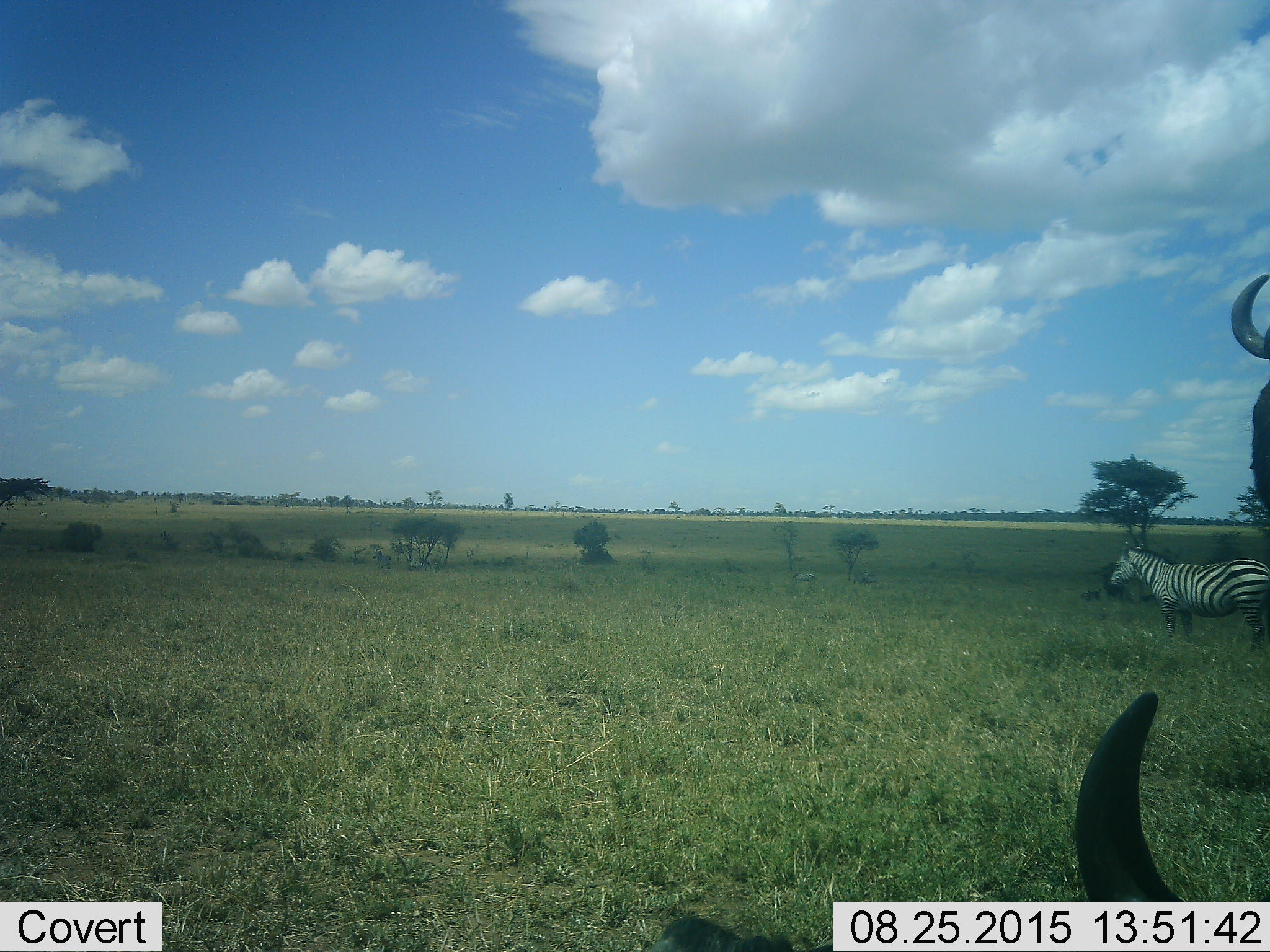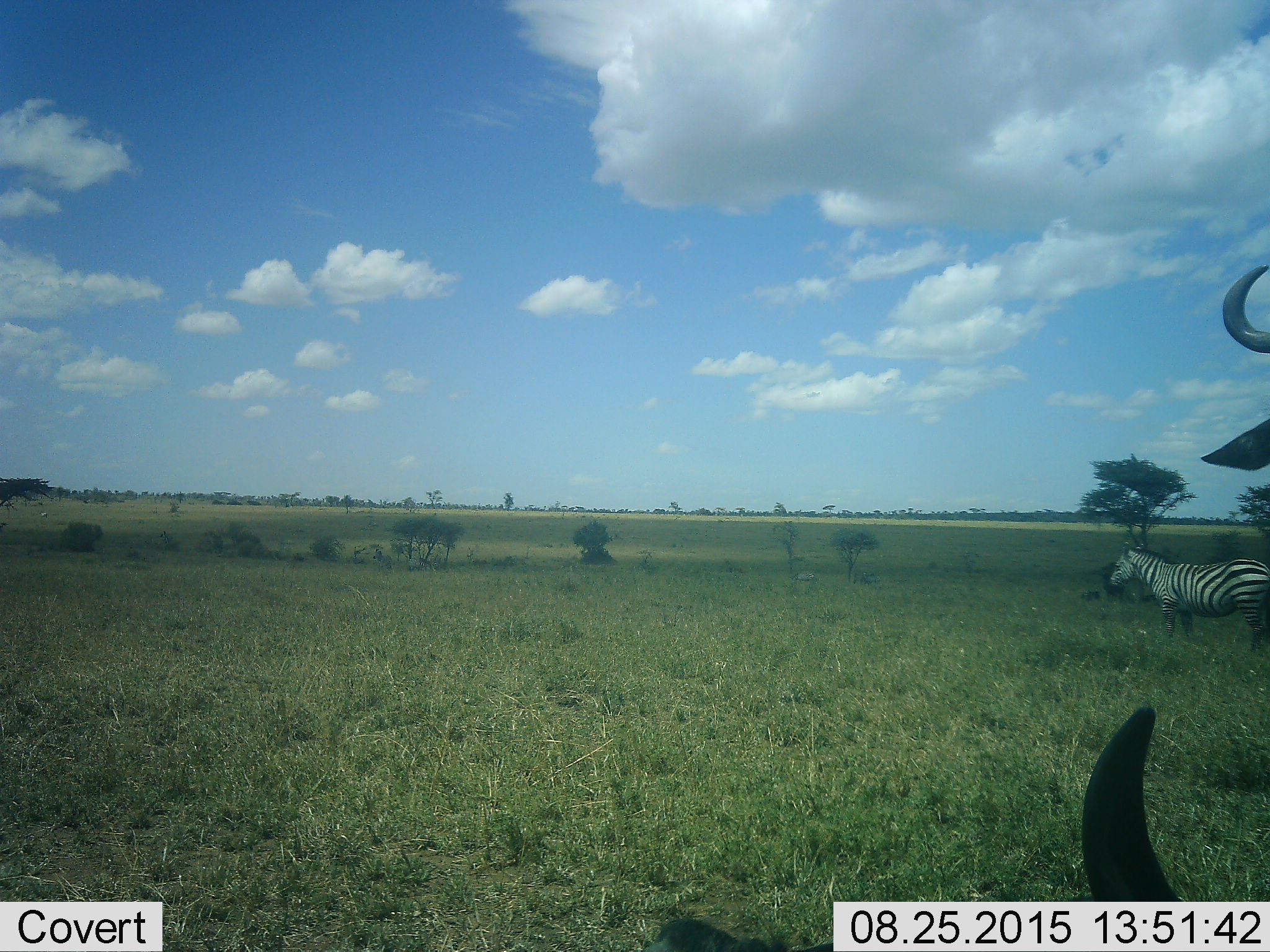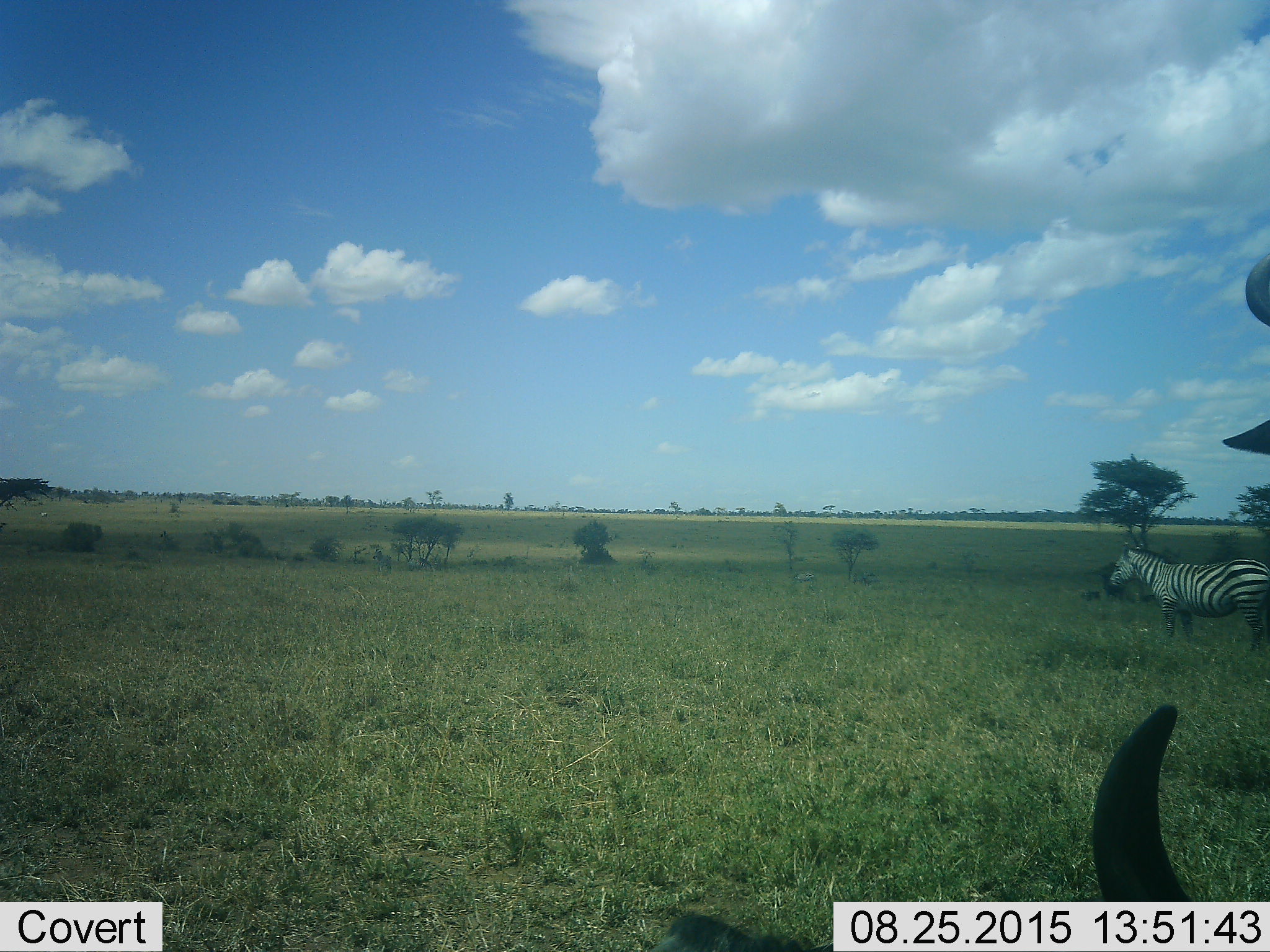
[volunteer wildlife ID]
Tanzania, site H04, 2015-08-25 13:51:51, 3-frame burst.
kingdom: Animalia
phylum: Chordata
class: Mammalia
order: Artiodactyla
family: Bovidae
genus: Connochaetes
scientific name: Connochaetes taurinus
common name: blue wildebeest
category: wildebeest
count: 2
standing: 100%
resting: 40%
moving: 0%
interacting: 0%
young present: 0%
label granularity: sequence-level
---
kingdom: Animalia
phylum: Chordata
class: Mammalia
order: Perissodactyla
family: Equidae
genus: Equus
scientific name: Equus quagga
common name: plains zebra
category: zebra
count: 1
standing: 100%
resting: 0%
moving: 11%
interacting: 0%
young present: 0%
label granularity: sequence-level